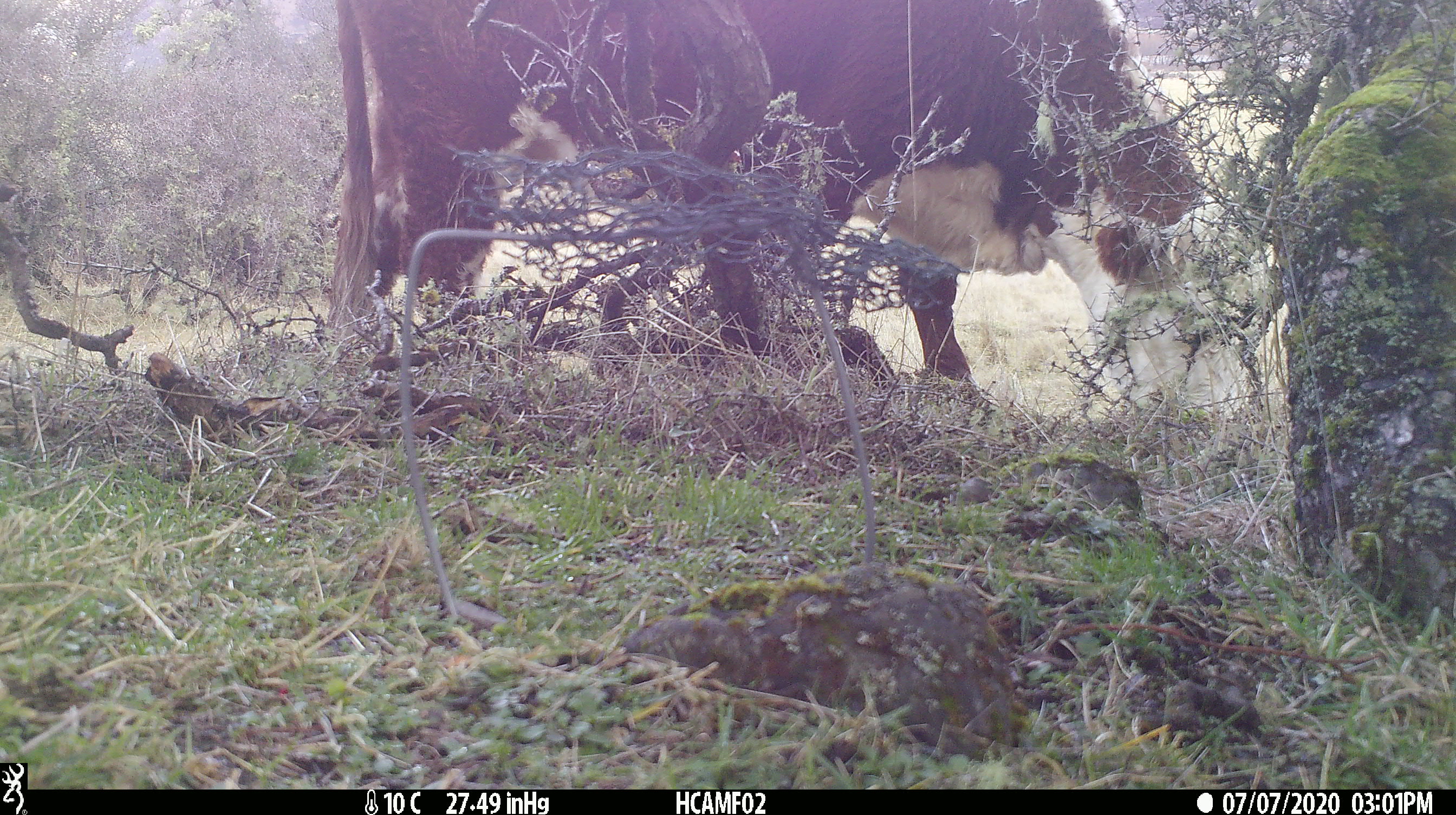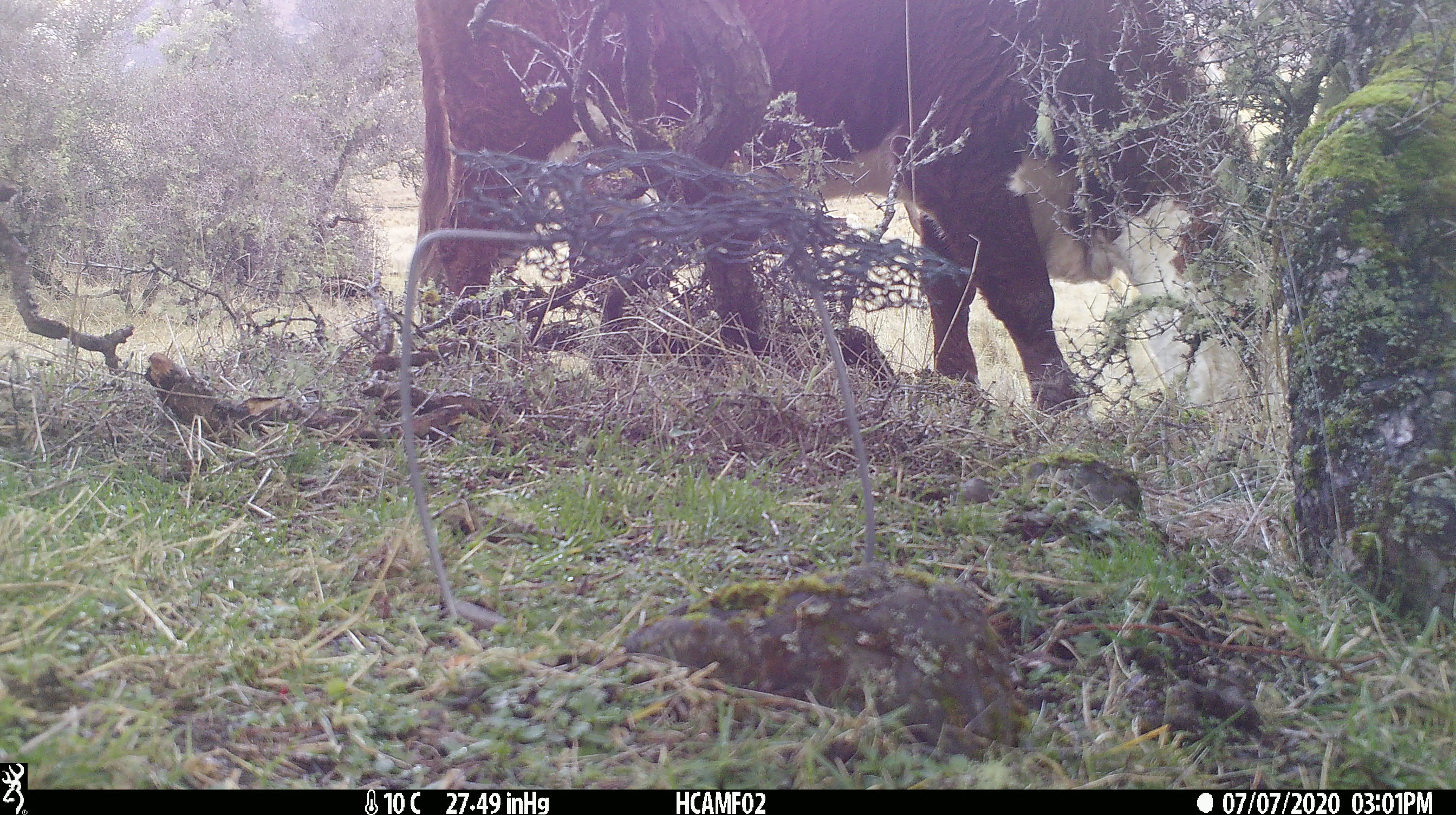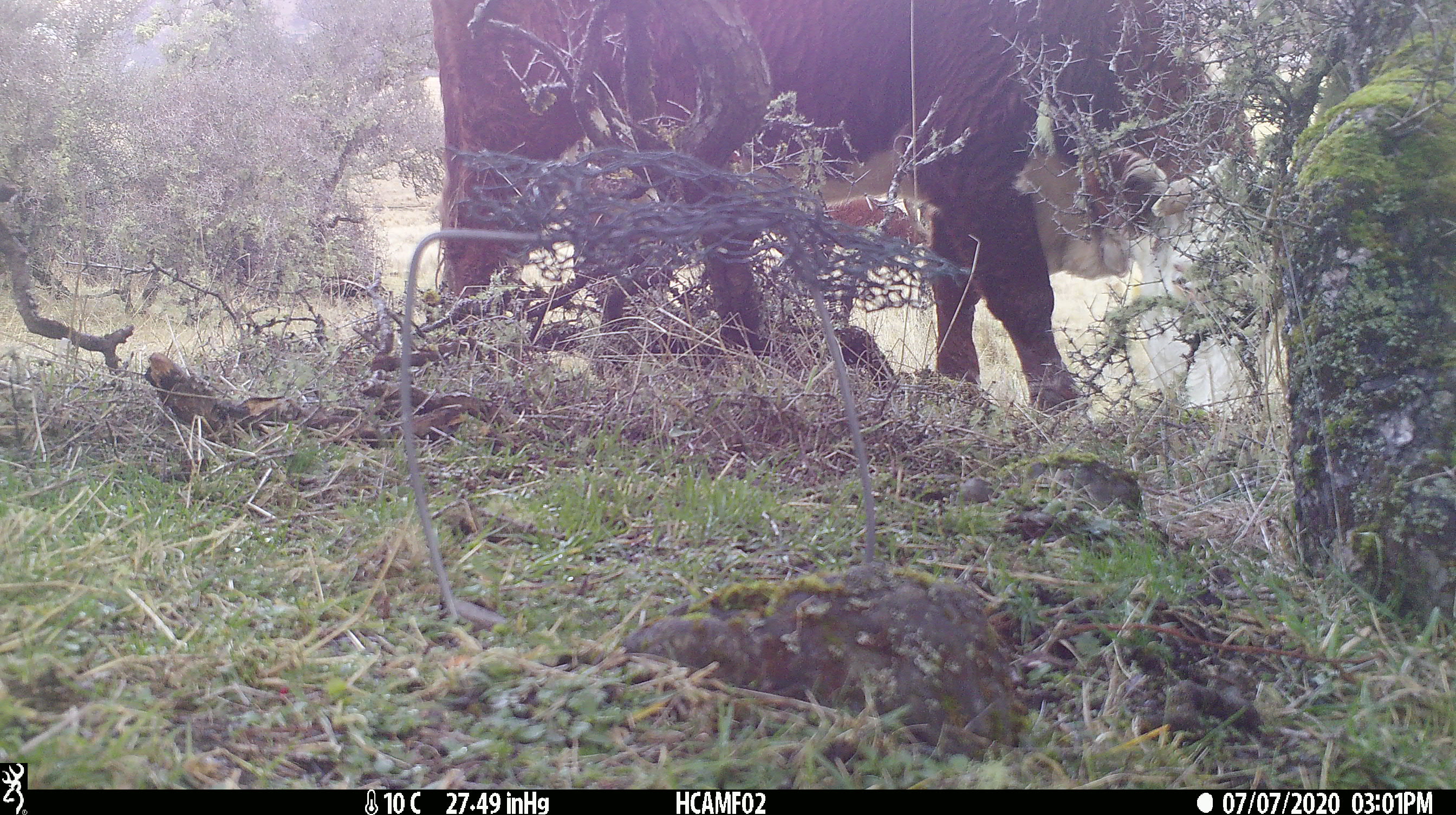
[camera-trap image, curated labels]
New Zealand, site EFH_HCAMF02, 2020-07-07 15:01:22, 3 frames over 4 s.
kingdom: Animalia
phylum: Chordata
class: Mammalia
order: Artiodactyla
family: Bovidae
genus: Bos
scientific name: Bos taurus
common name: domestic cow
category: cow